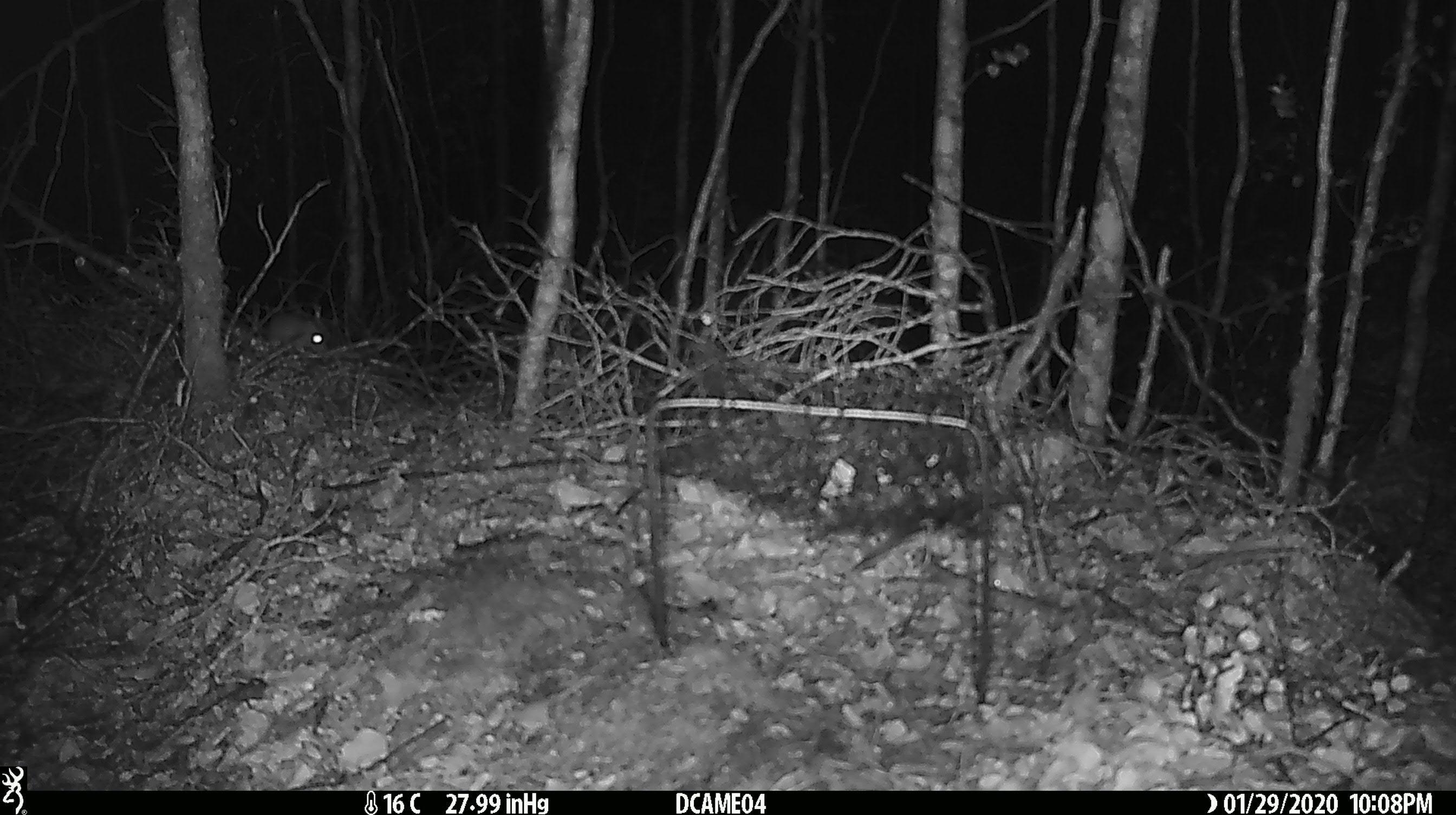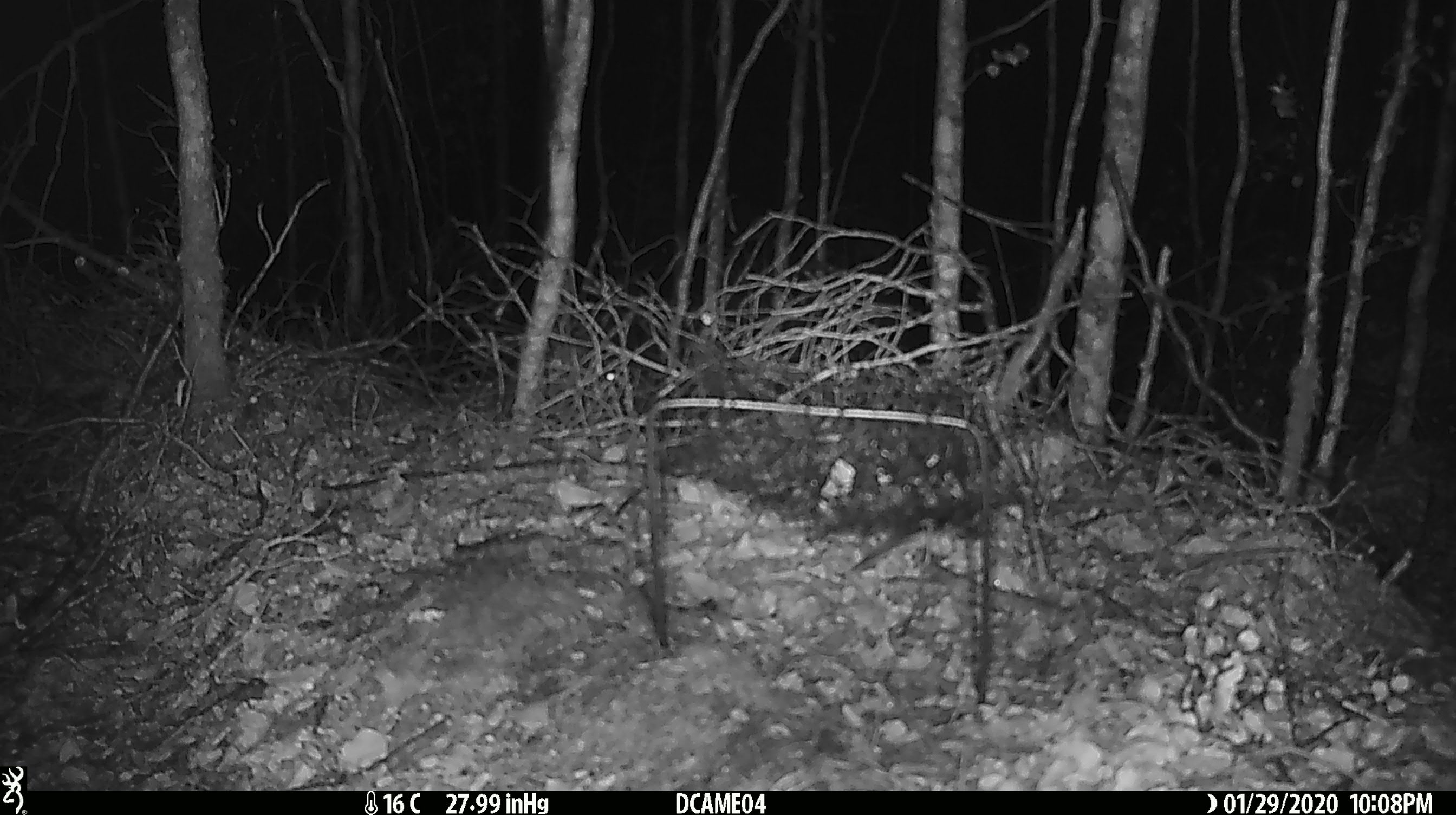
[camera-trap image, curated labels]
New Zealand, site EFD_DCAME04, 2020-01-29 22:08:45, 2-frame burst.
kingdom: Animalia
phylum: Chordata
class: Mammalia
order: Rodentia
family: Muridae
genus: Mus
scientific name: Mus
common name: mouse